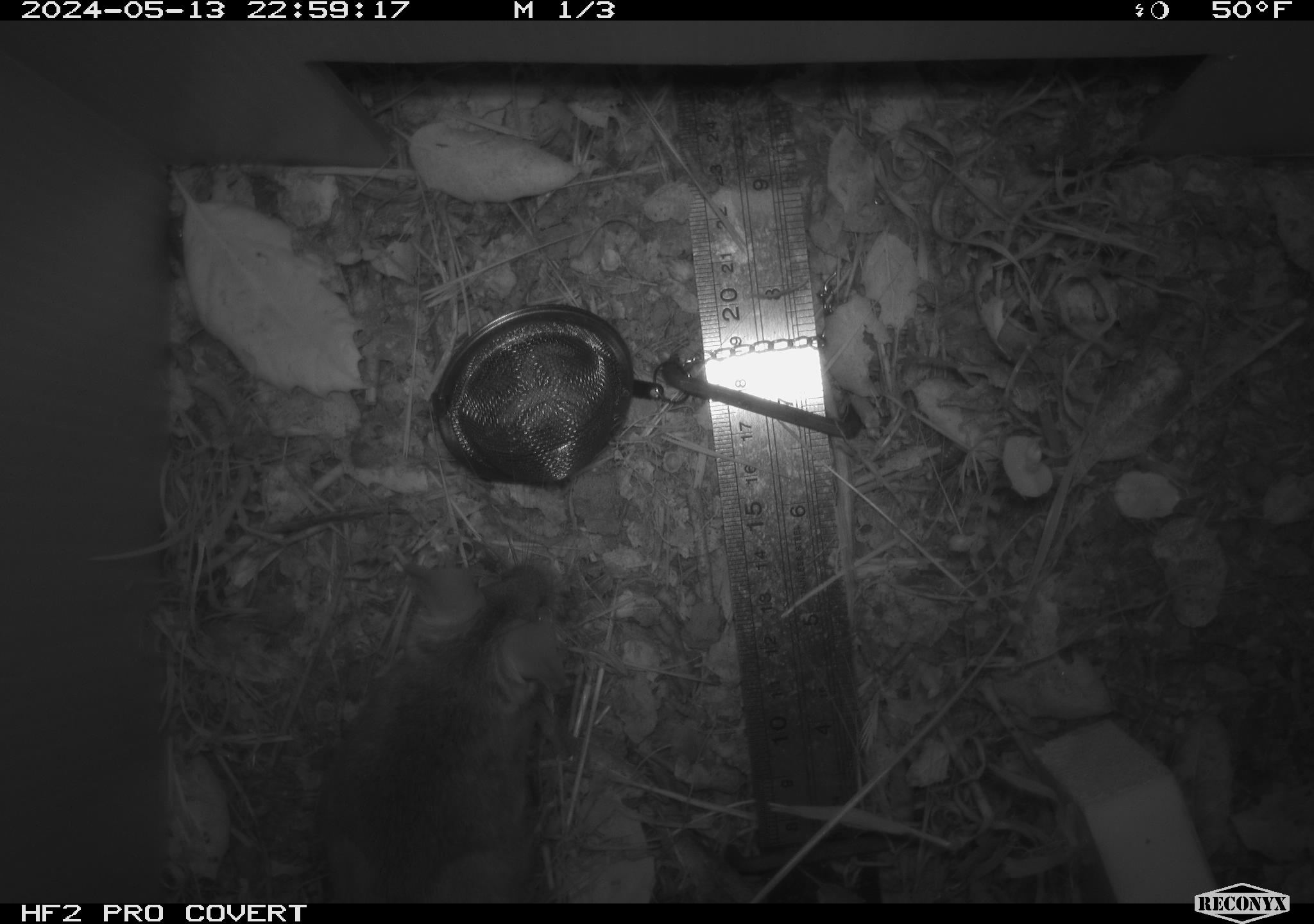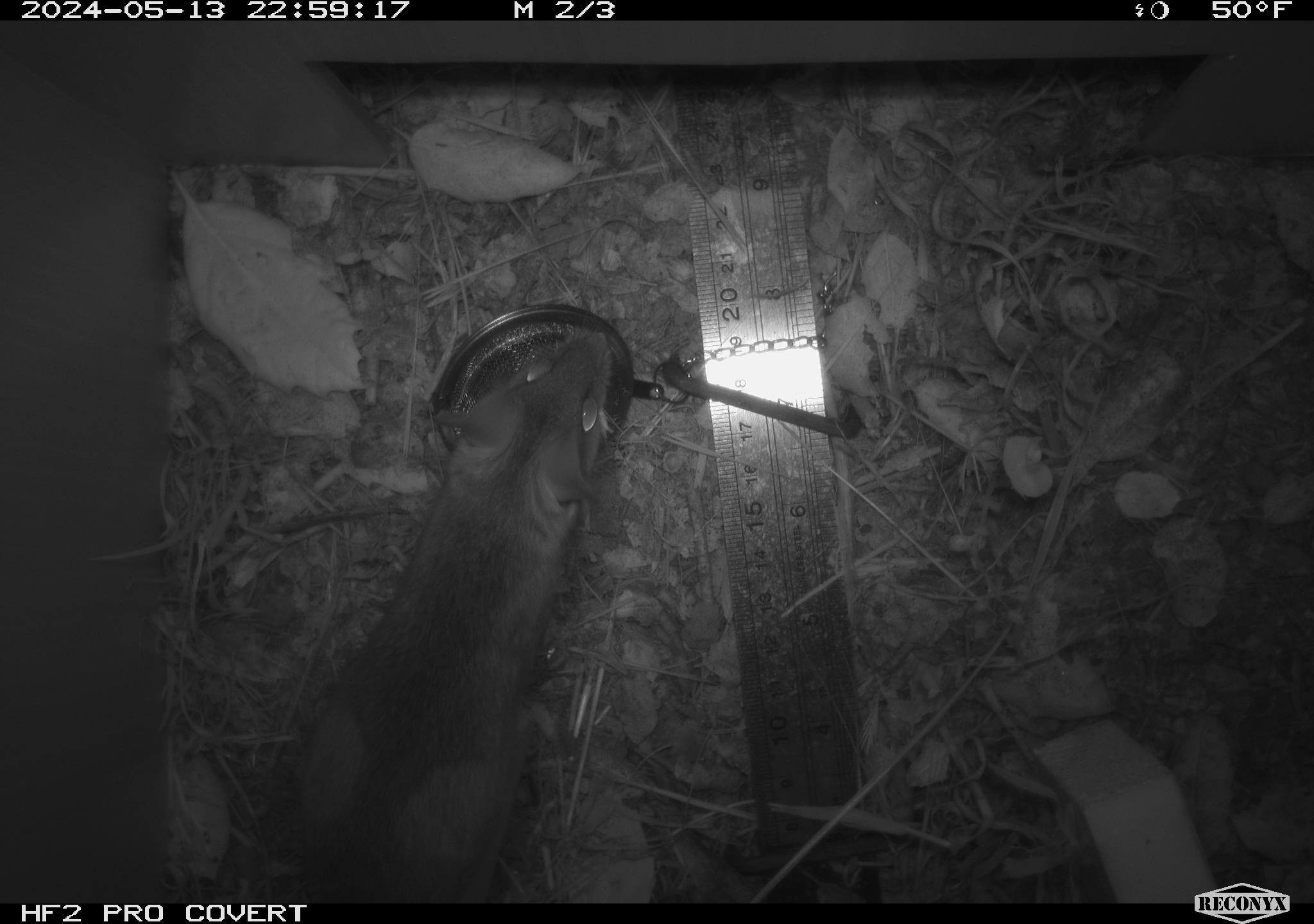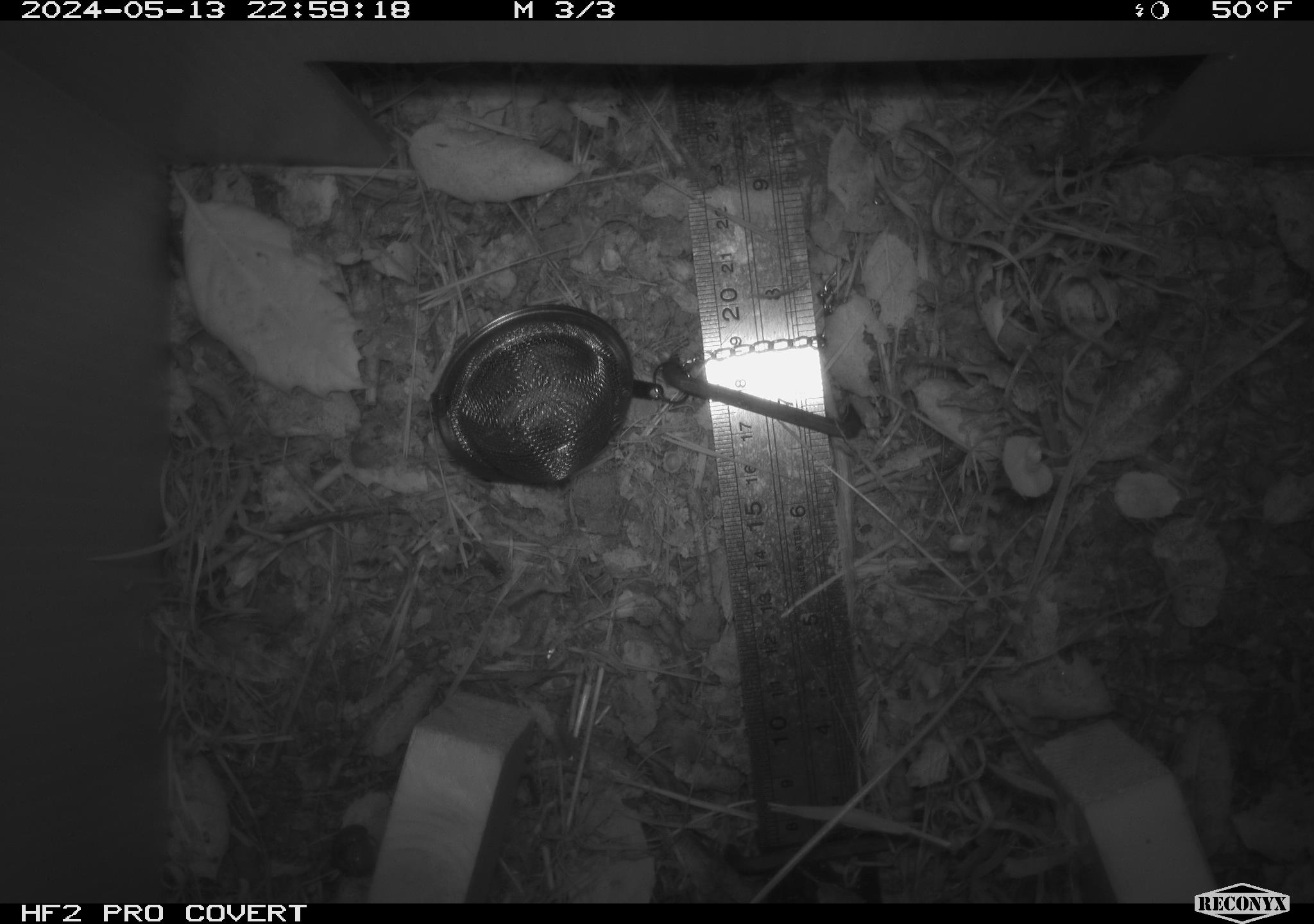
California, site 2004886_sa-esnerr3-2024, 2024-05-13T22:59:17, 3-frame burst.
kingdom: Animalia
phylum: Chordata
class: Mammalia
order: Rodentia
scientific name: Rodentia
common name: rodent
Rodent (Rodentia).